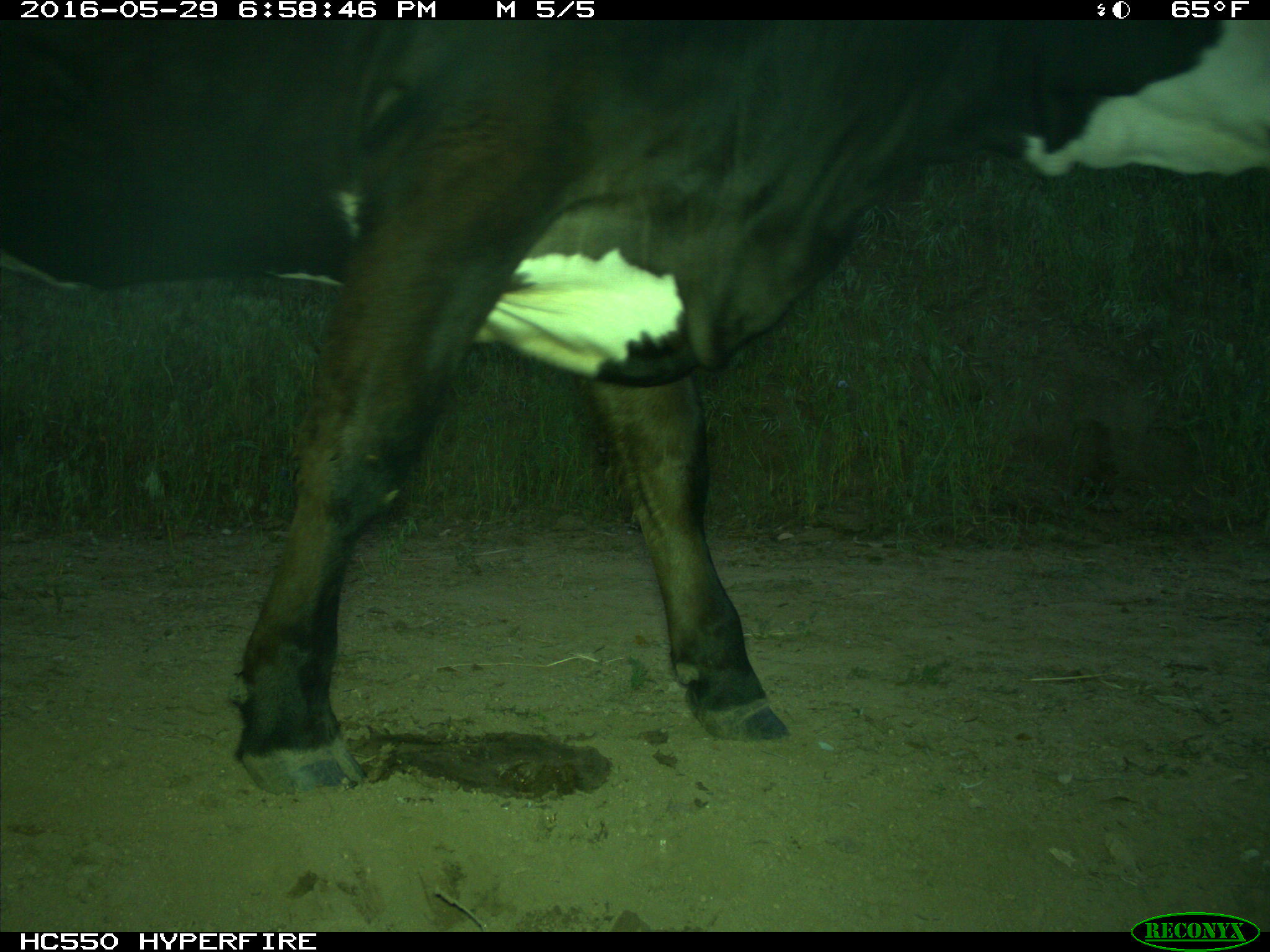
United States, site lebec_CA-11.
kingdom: Animalia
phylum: Chordata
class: Mammalia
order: Artiodactyla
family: Bovidae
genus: Bos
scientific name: Bos taurus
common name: domestic cow